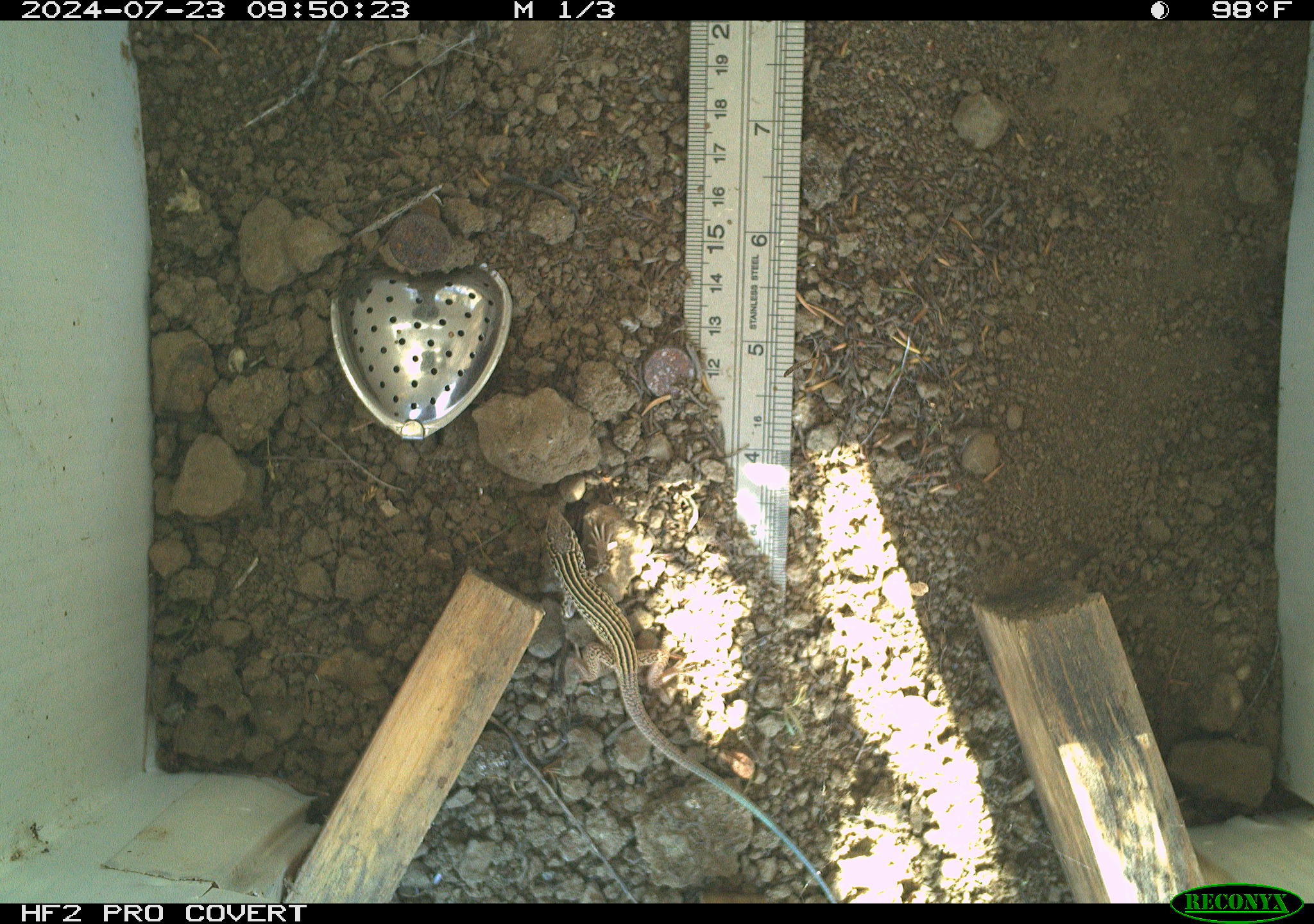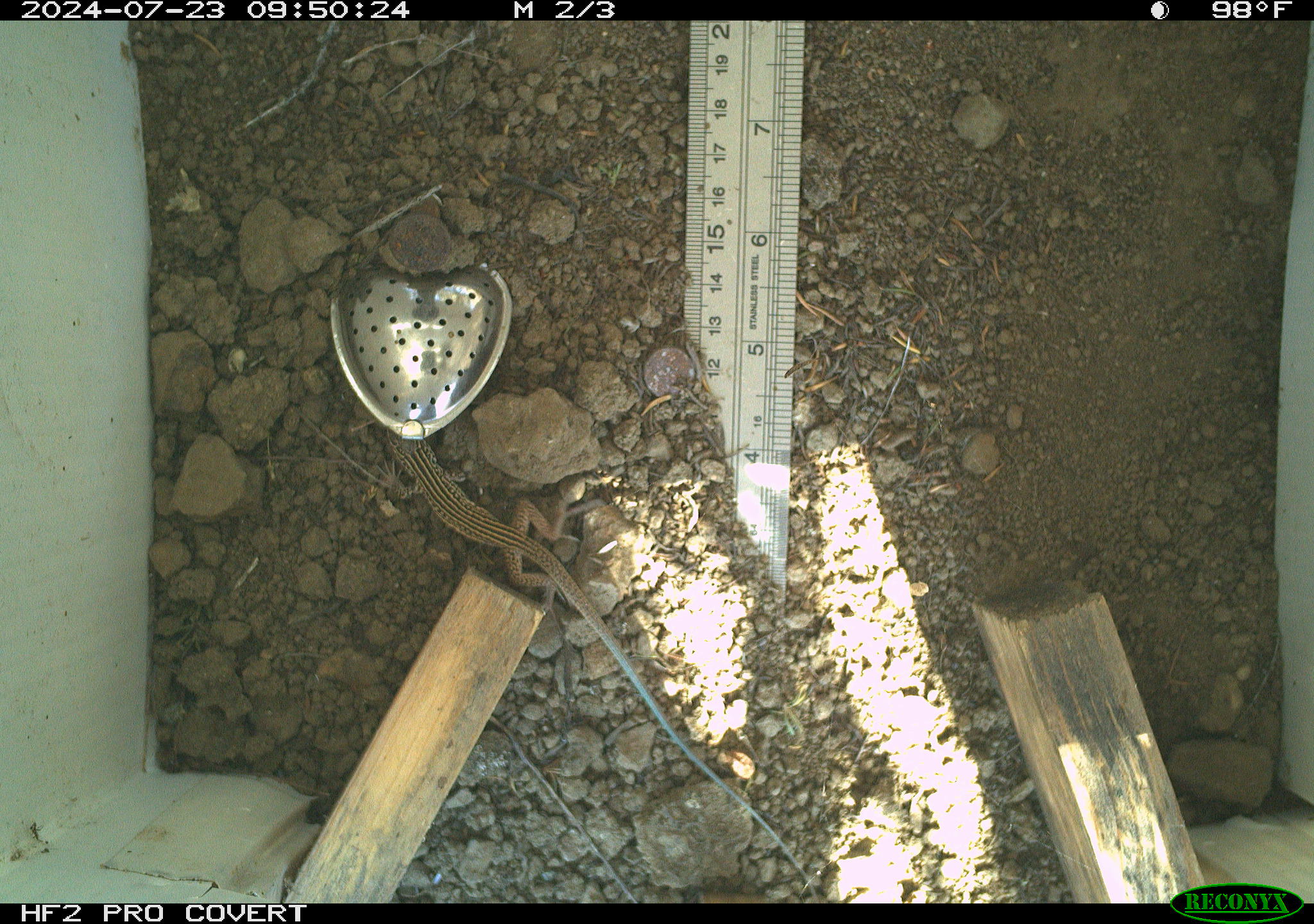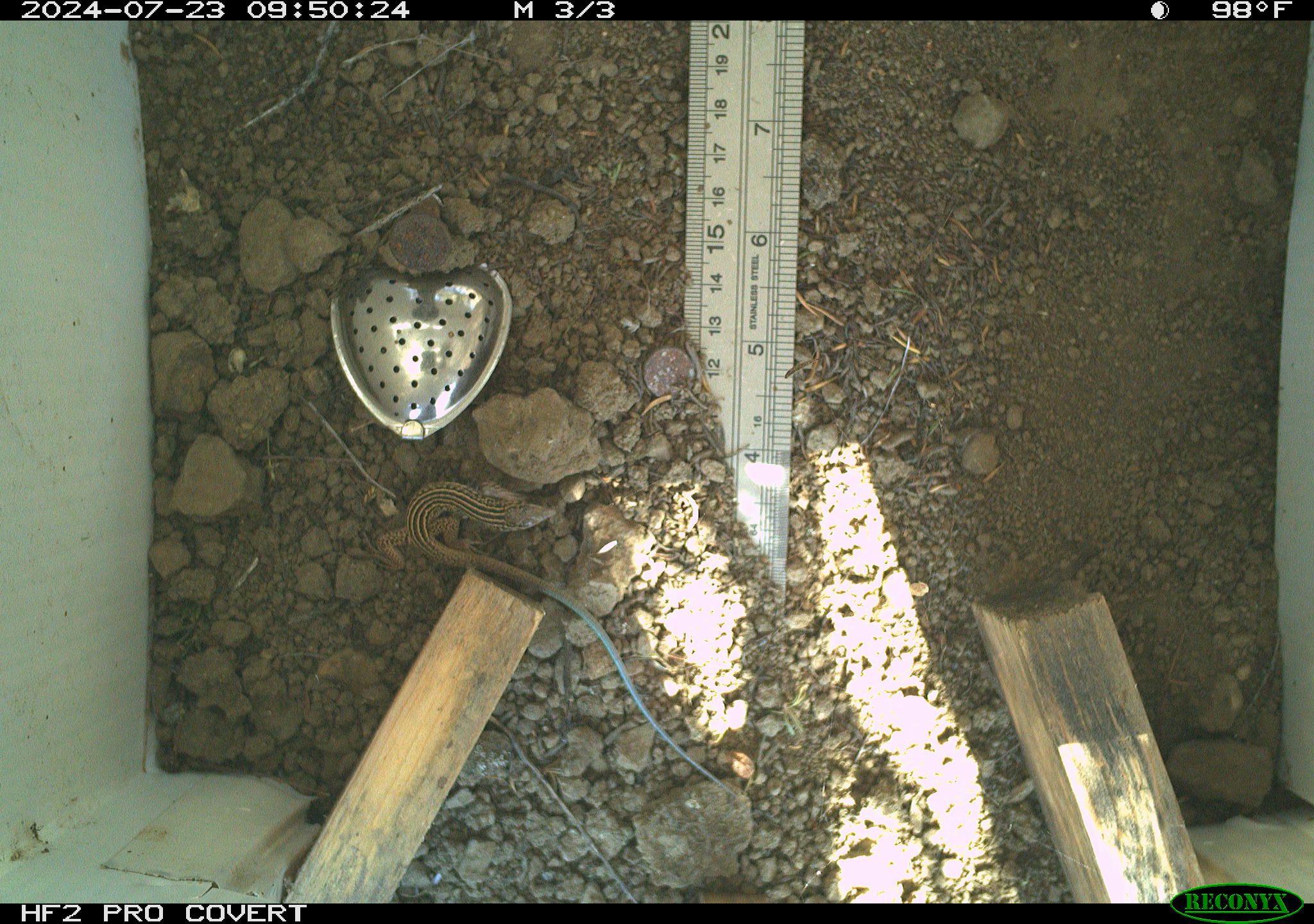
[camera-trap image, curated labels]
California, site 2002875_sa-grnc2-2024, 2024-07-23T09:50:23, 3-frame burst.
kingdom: Animalia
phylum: Chordata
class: Reptilia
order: Squamata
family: Teiidae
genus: Aspidoscelis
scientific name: Aspidoscelis tigris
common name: western whiptail